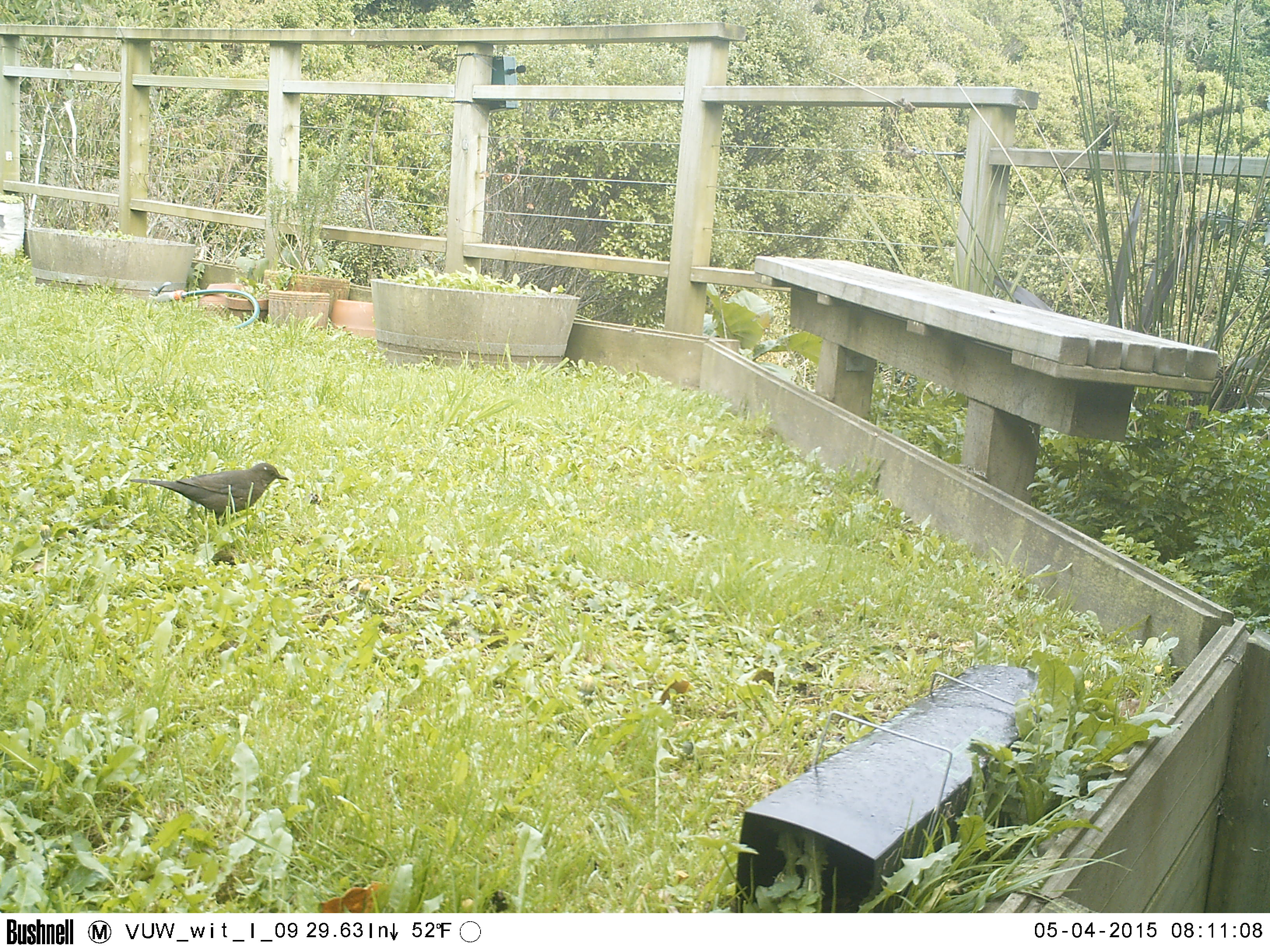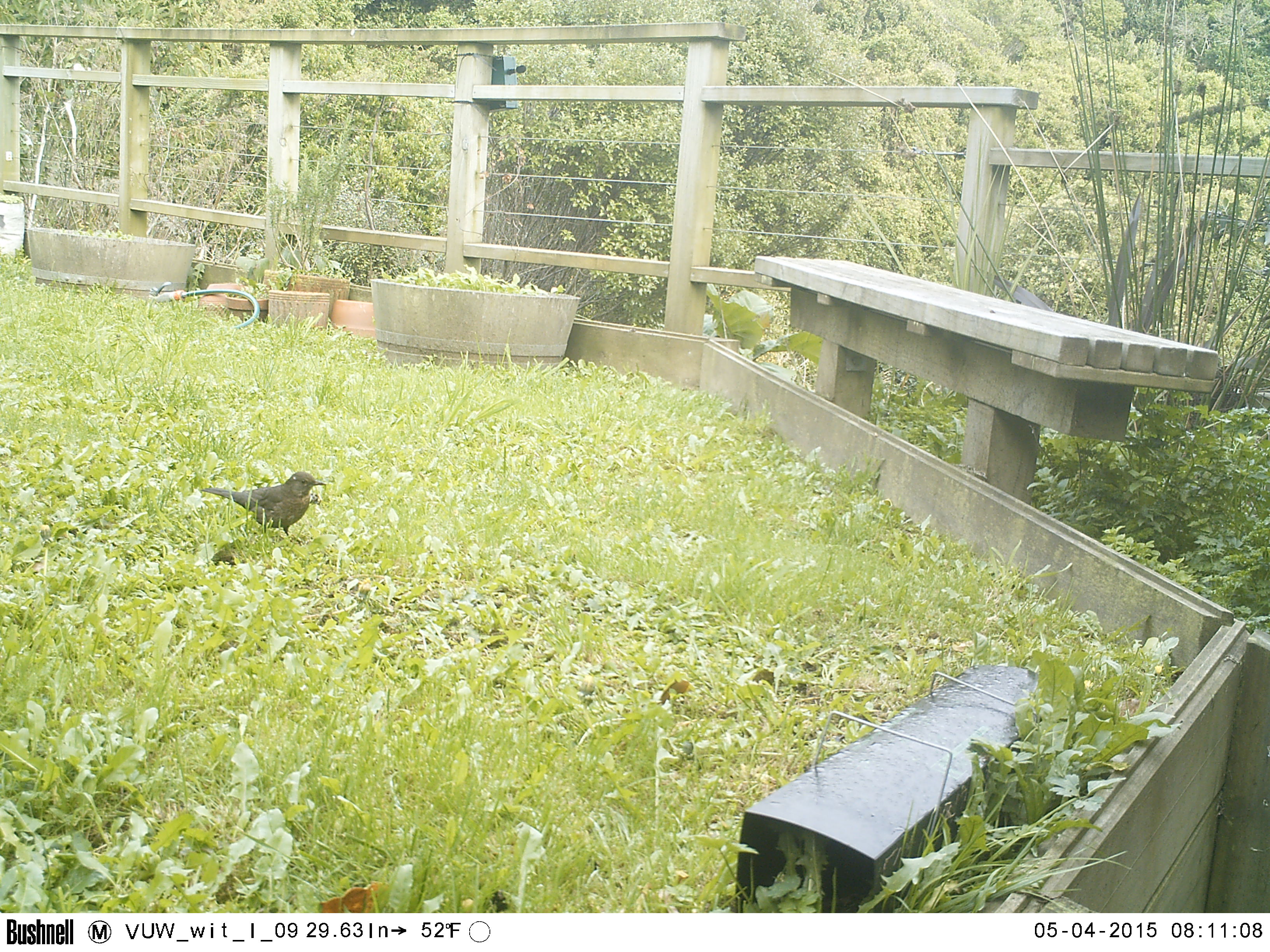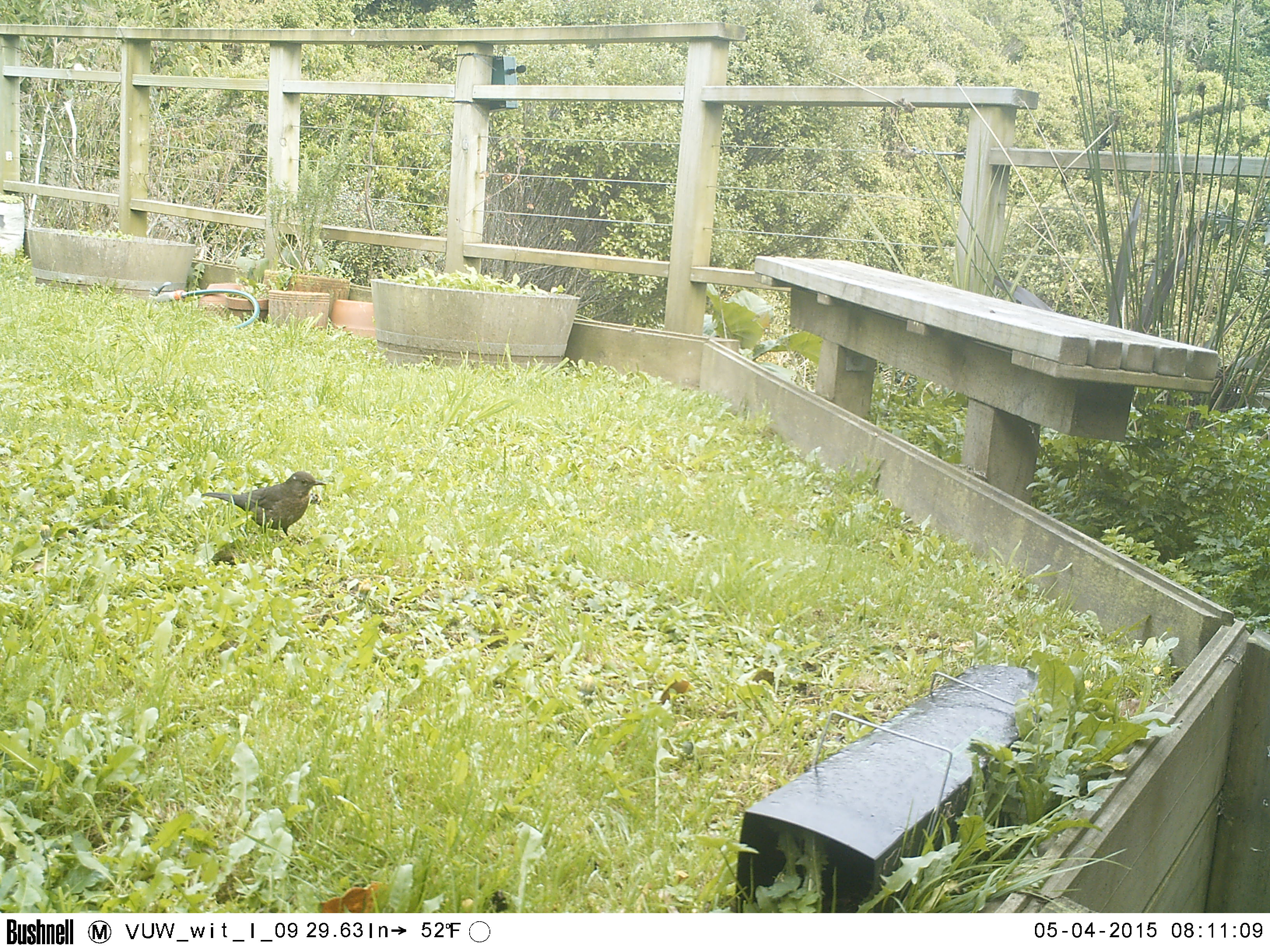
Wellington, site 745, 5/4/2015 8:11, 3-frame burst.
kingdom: Animalia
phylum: Chordata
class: Aves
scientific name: Aves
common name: bird